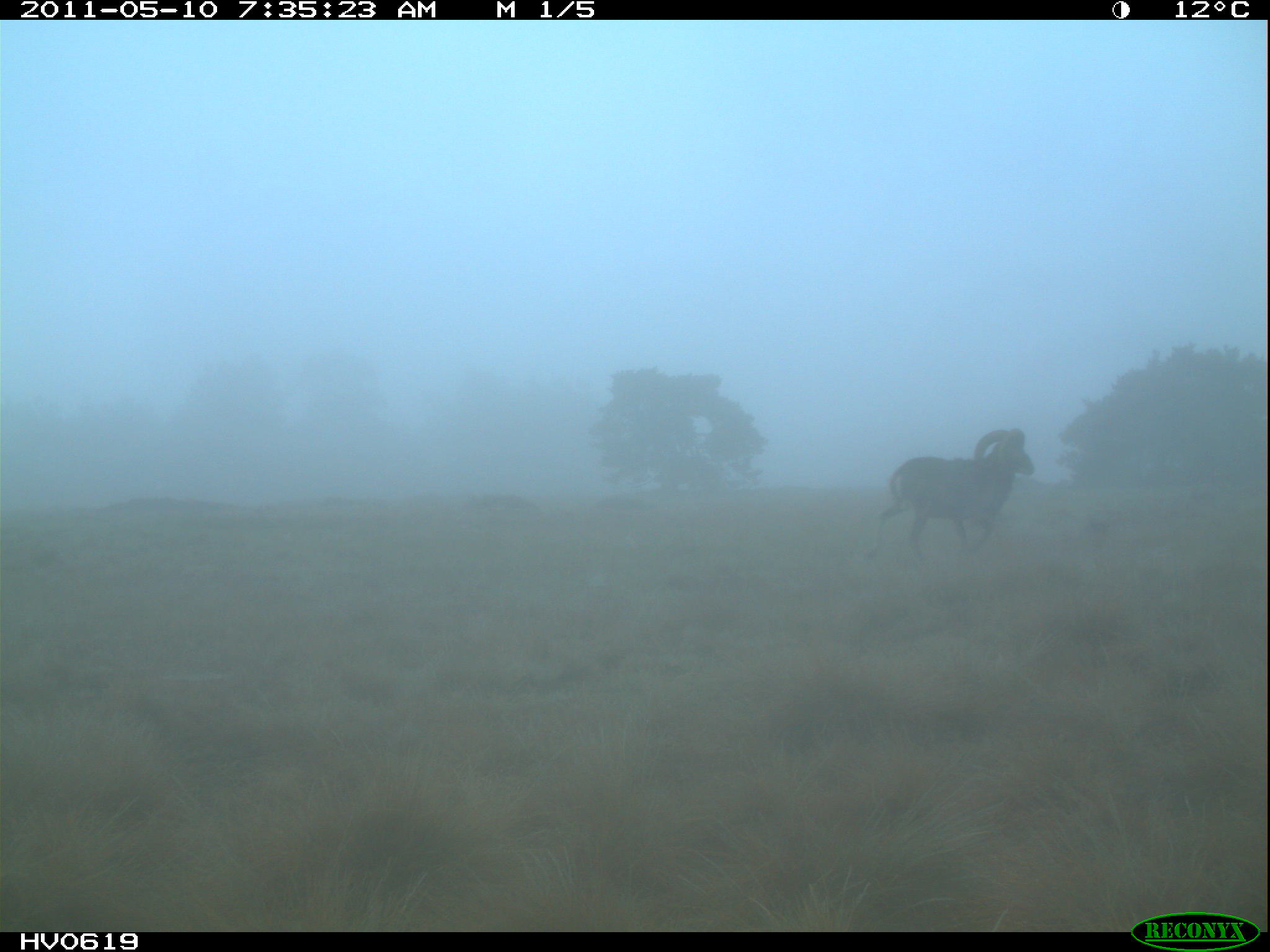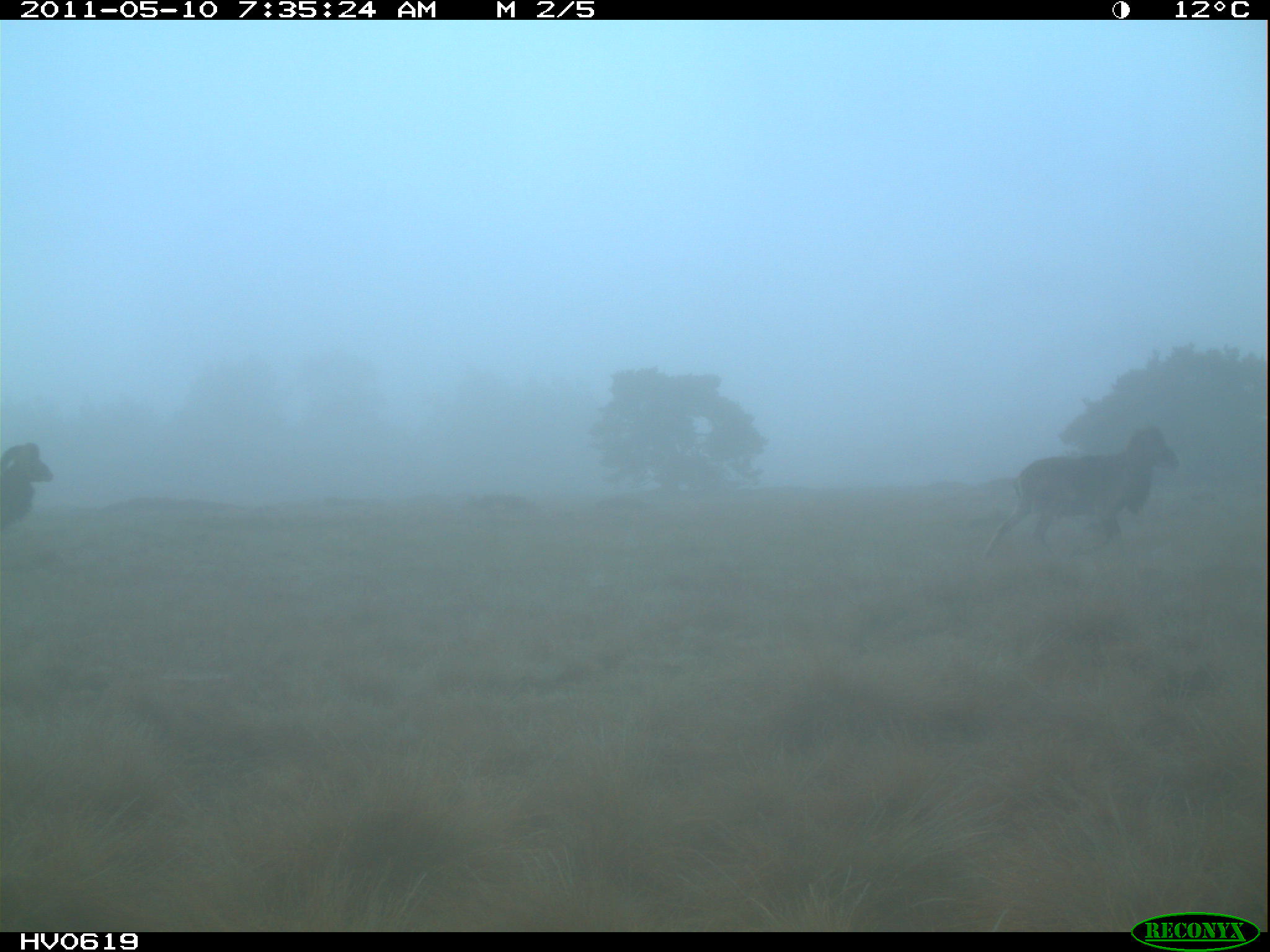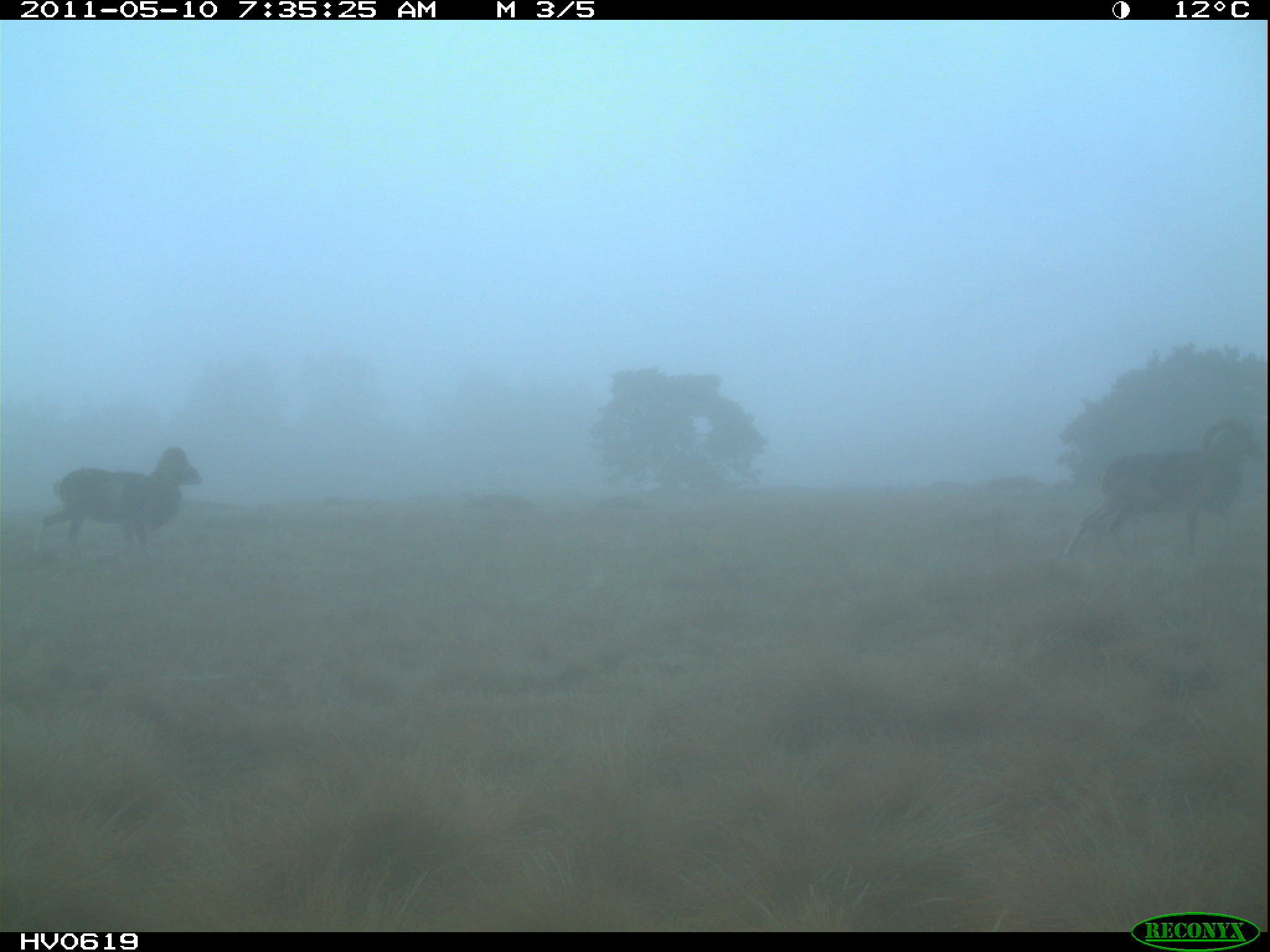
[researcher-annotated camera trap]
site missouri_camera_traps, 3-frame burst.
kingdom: Animalia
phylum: Chordata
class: Mammalia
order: Artiodactyla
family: Bovidae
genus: Ovis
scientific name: Ovis ammon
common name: mouflon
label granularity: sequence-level